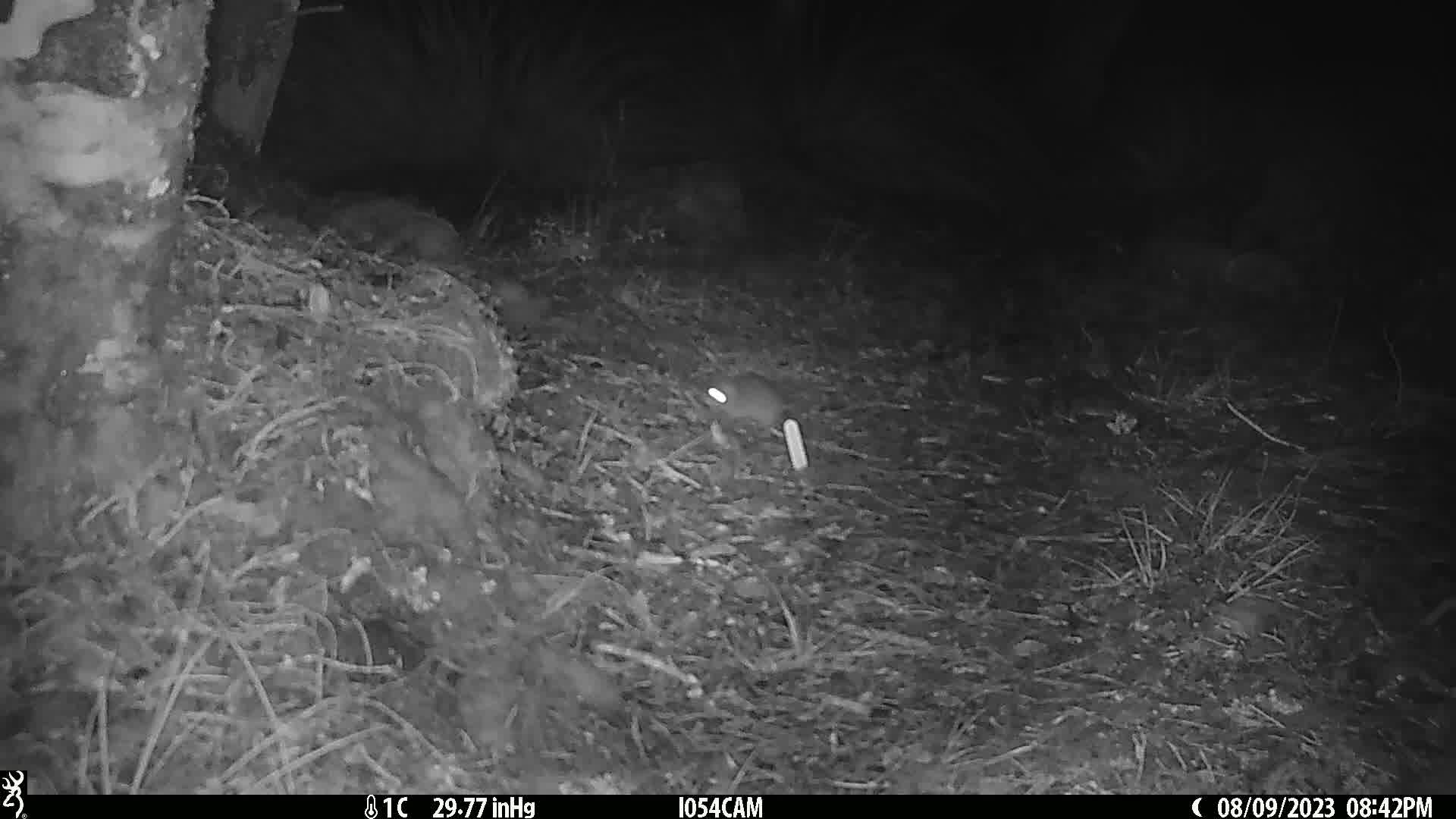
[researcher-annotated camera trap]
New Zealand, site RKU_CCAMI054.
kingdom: Animalia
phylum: Chordata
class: Mammalia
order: Rodentia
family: Muridae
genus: Rattus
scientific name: Rattus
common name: rat